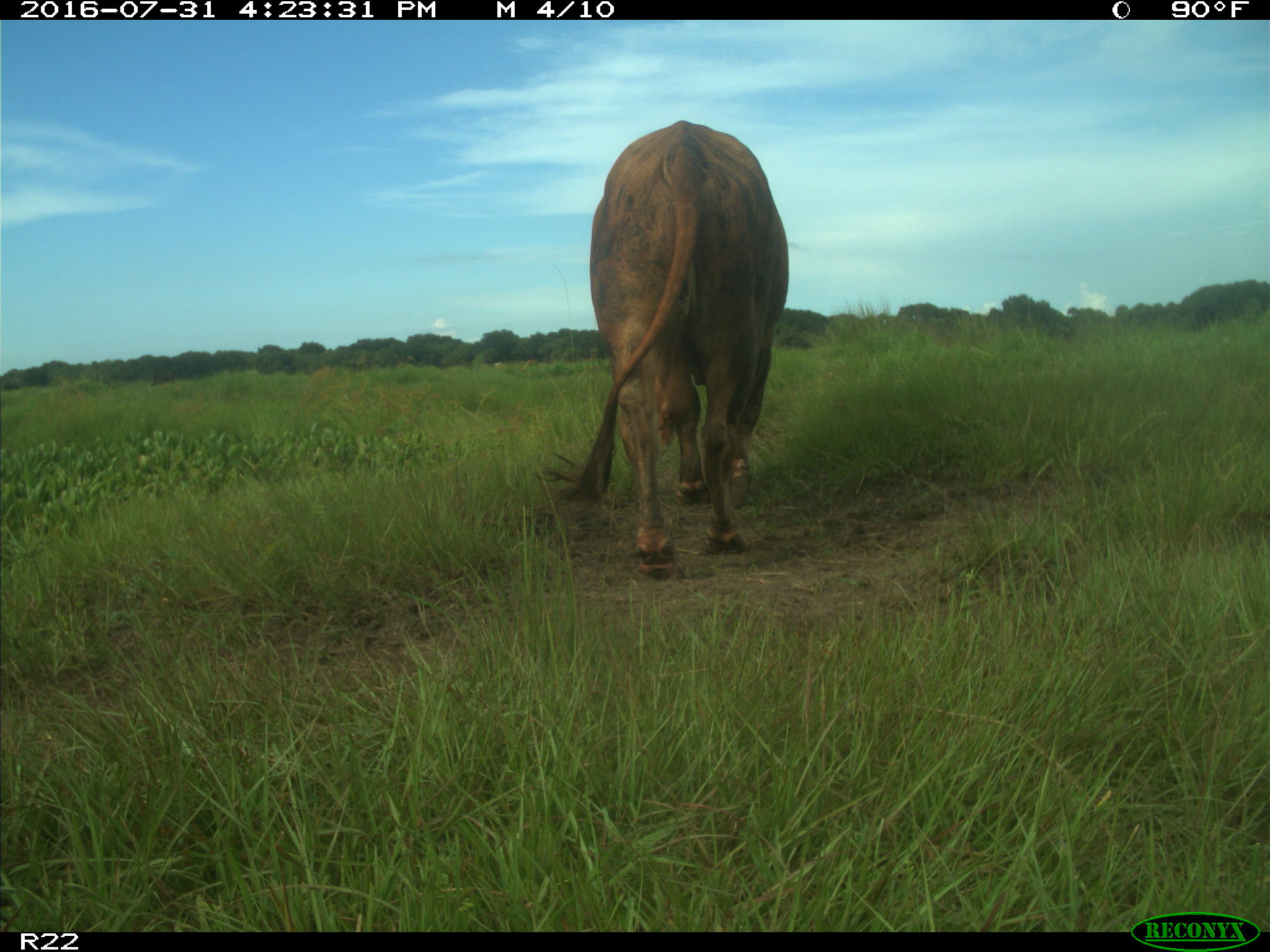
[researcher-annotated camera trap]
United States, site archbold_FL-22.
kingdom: Animalia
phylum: Chordata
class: Mammalia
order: Artiodactyla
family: Bovidae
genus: Bos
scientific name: Bos taurus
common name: domestic cow